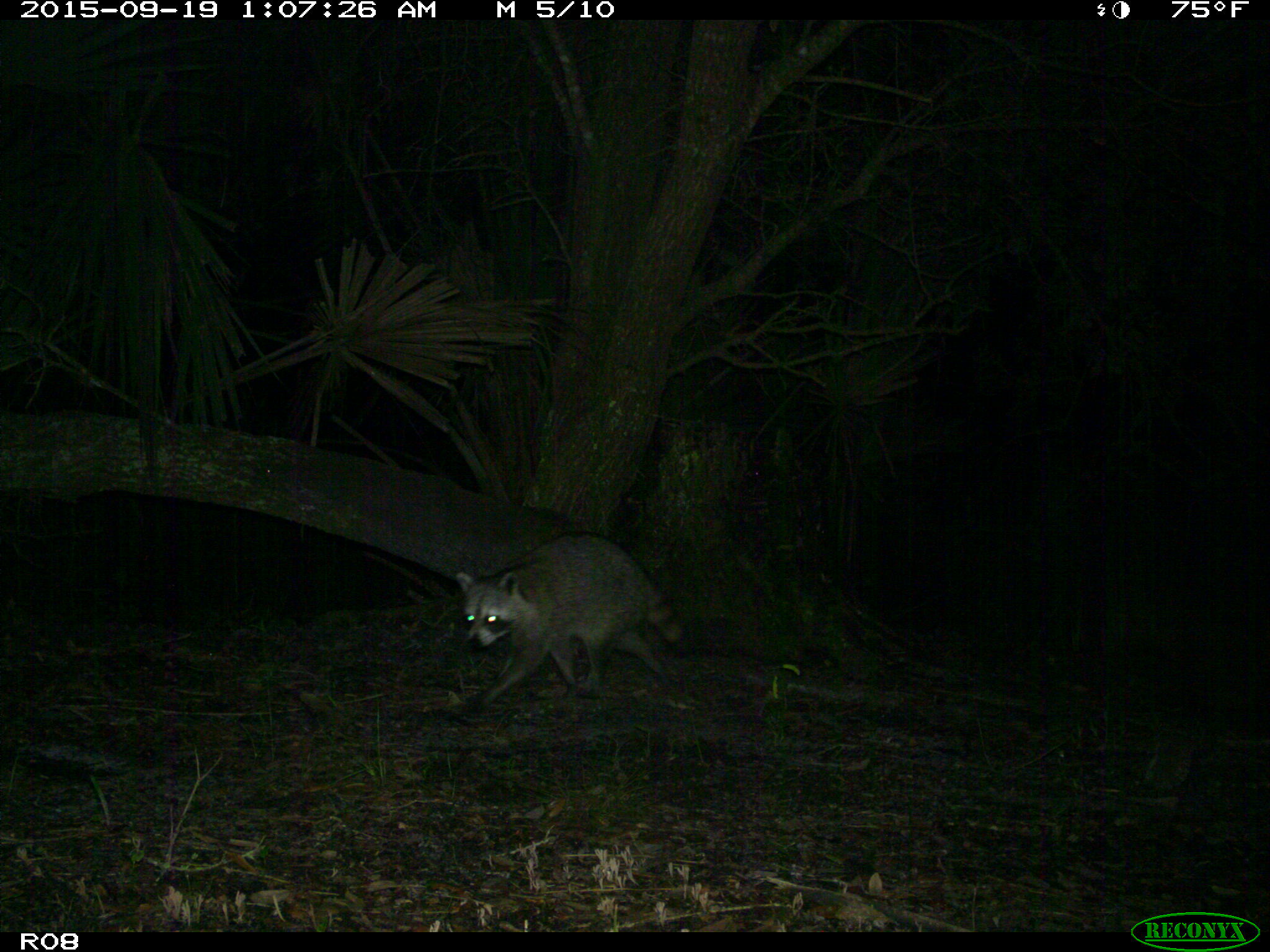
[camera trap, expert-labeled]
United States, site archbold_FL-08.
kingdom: Animalia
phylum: Chordata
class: Mammalia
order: Carnivora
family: Procyonidae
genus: Procyon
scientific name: Procyon lotor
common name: common raccoon